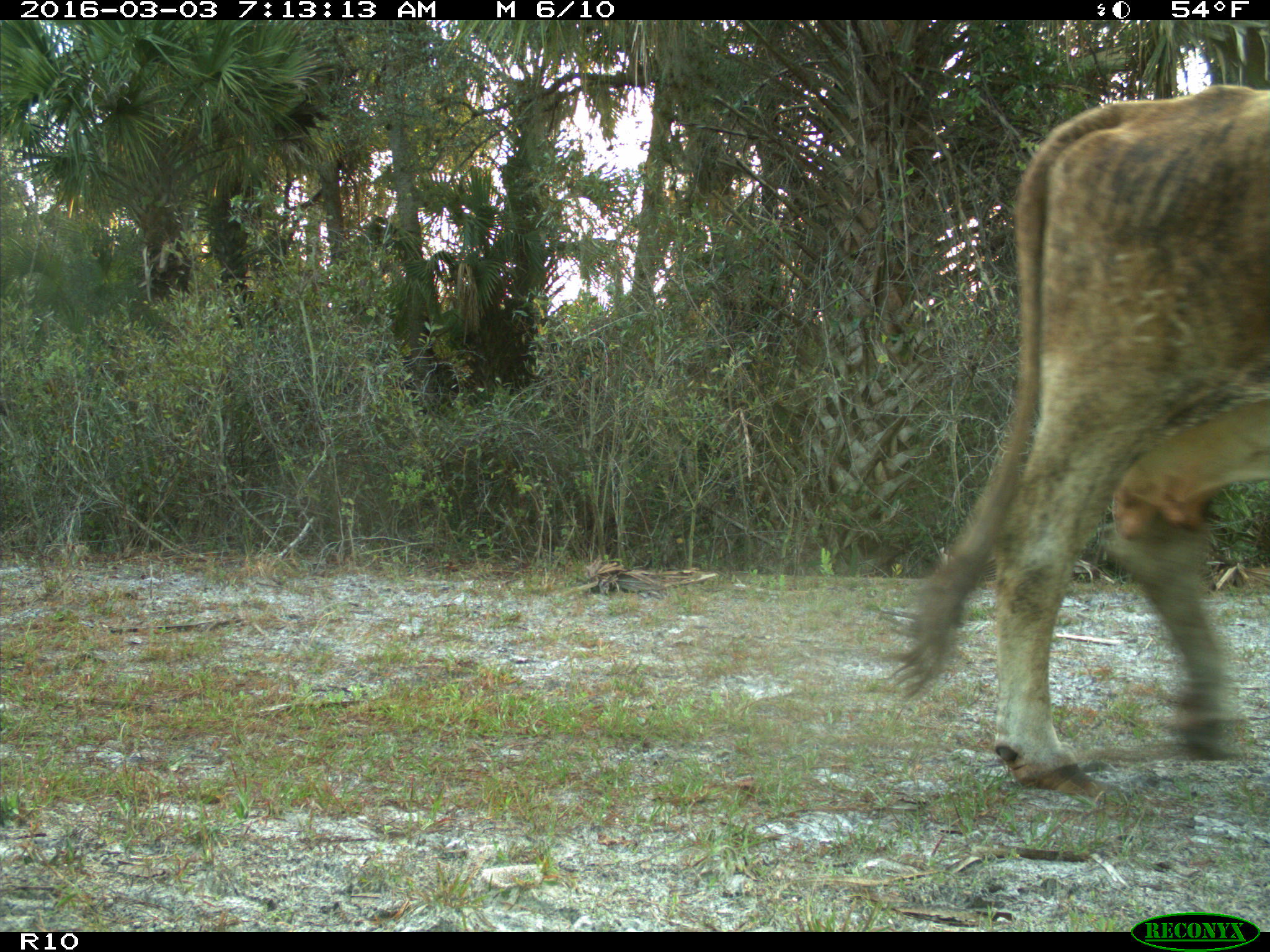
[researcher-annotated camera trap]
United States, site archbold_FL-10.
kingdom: Animalia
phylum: Chordata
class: Mammalia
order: Artiodactyla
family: Bovidae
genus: Bos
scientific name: Bos taurus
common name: domestic cow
Bos taurus (domestic cow).